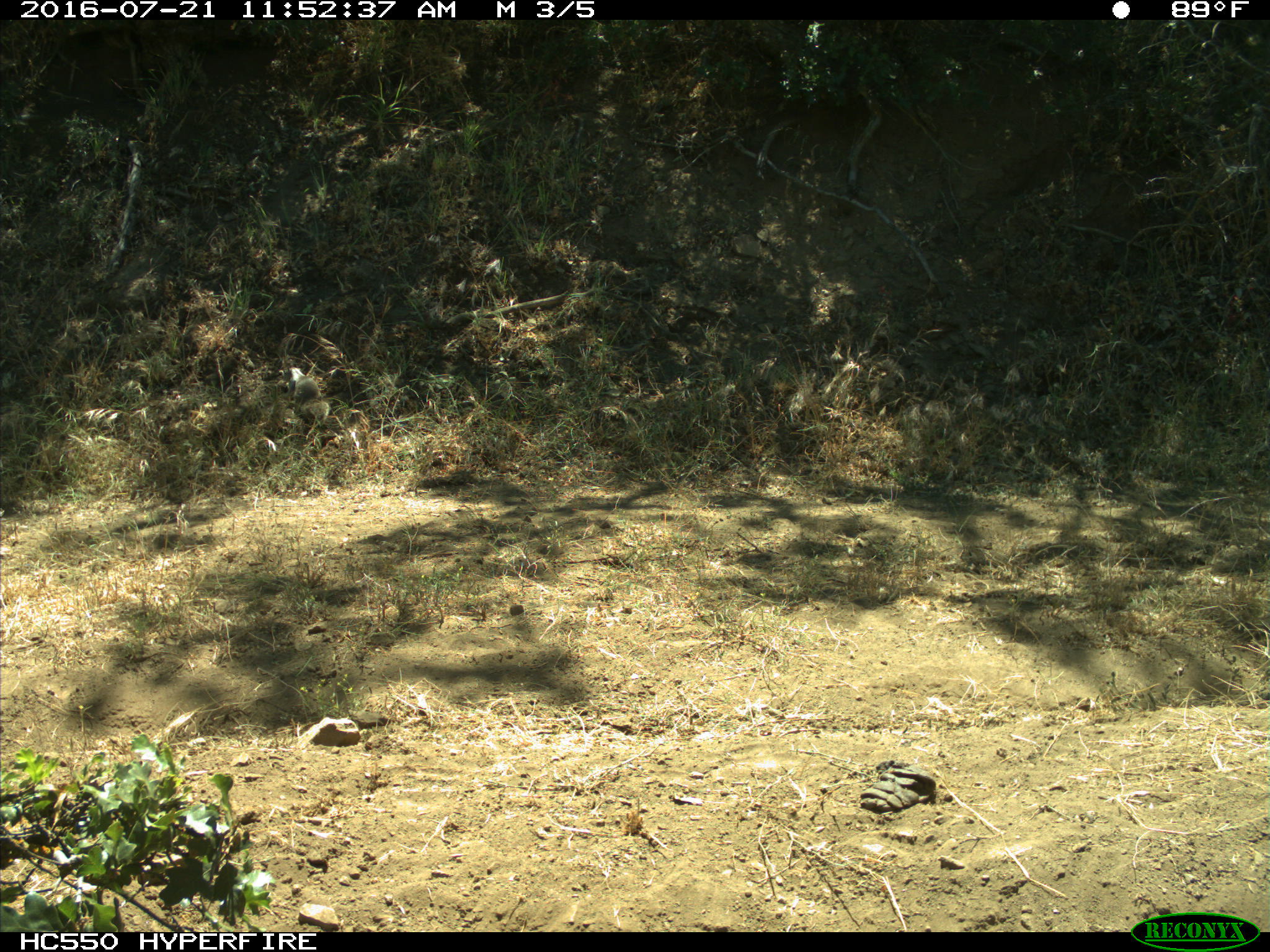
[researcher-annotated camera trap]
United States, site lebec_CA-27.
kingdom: Animalia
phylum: Chordata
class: Mammalia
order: Rodentia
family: Sciuridae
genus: Otospermophilus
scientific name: Otospermophilus beecheyi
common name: california ground squirrel